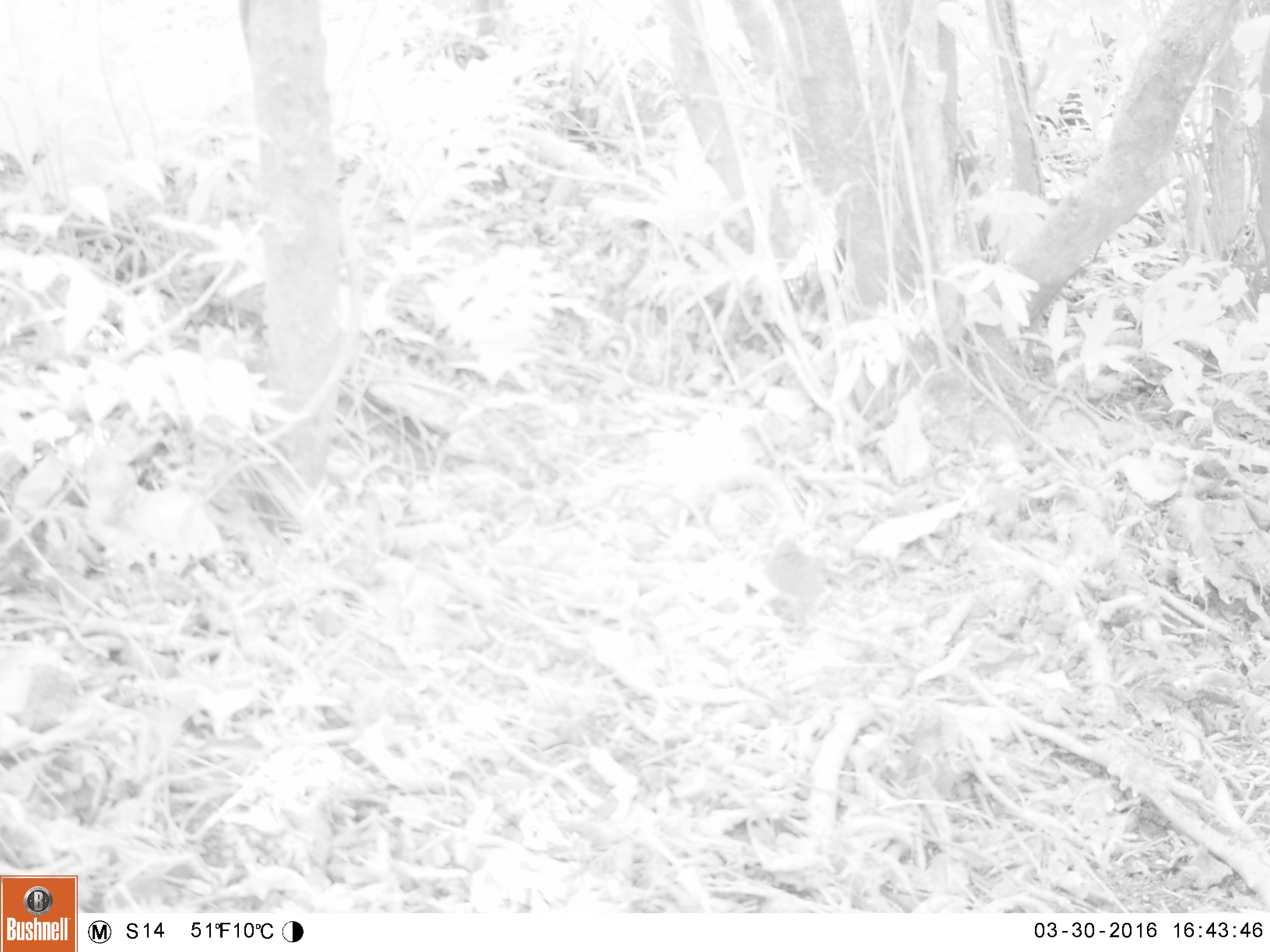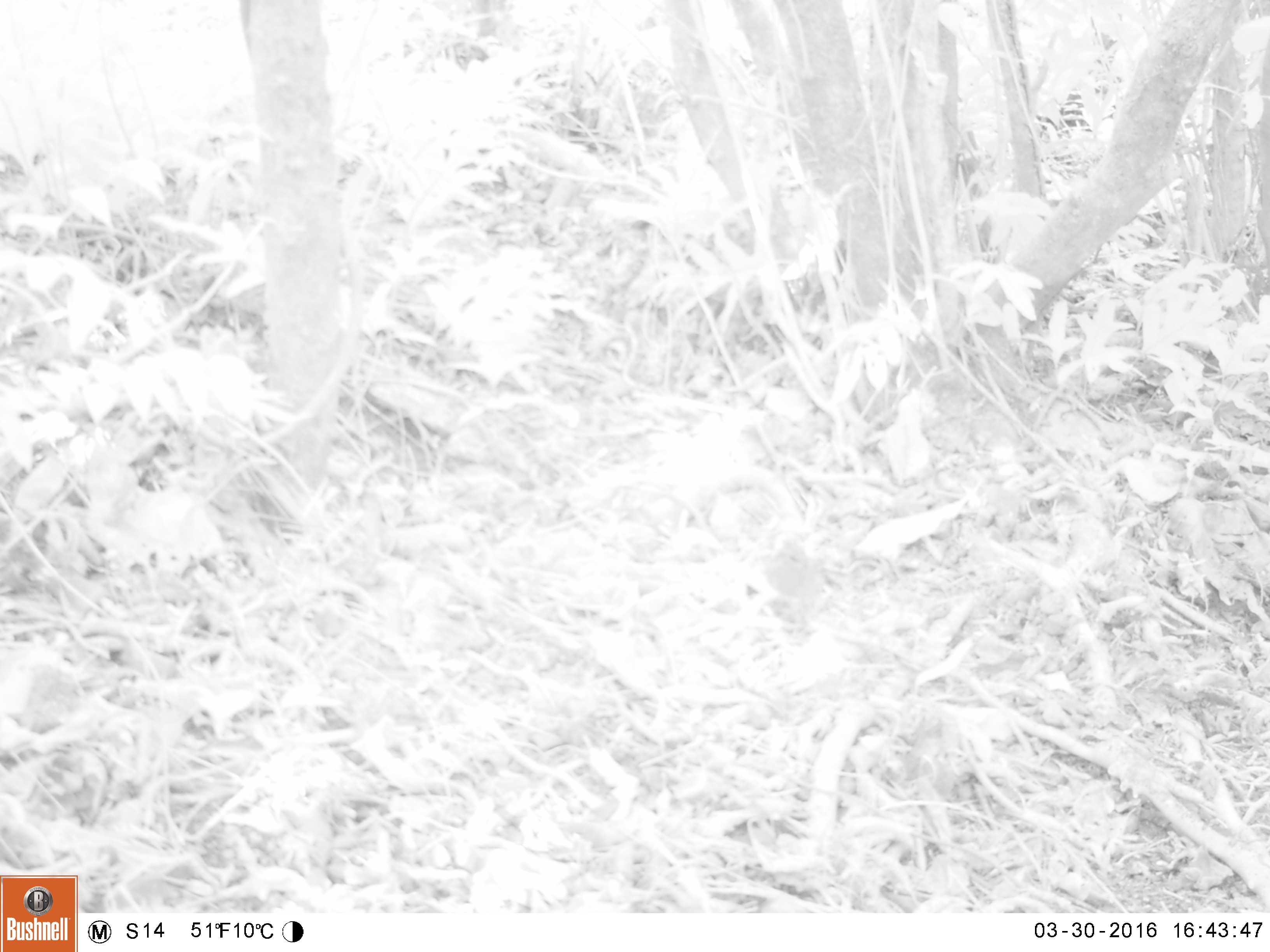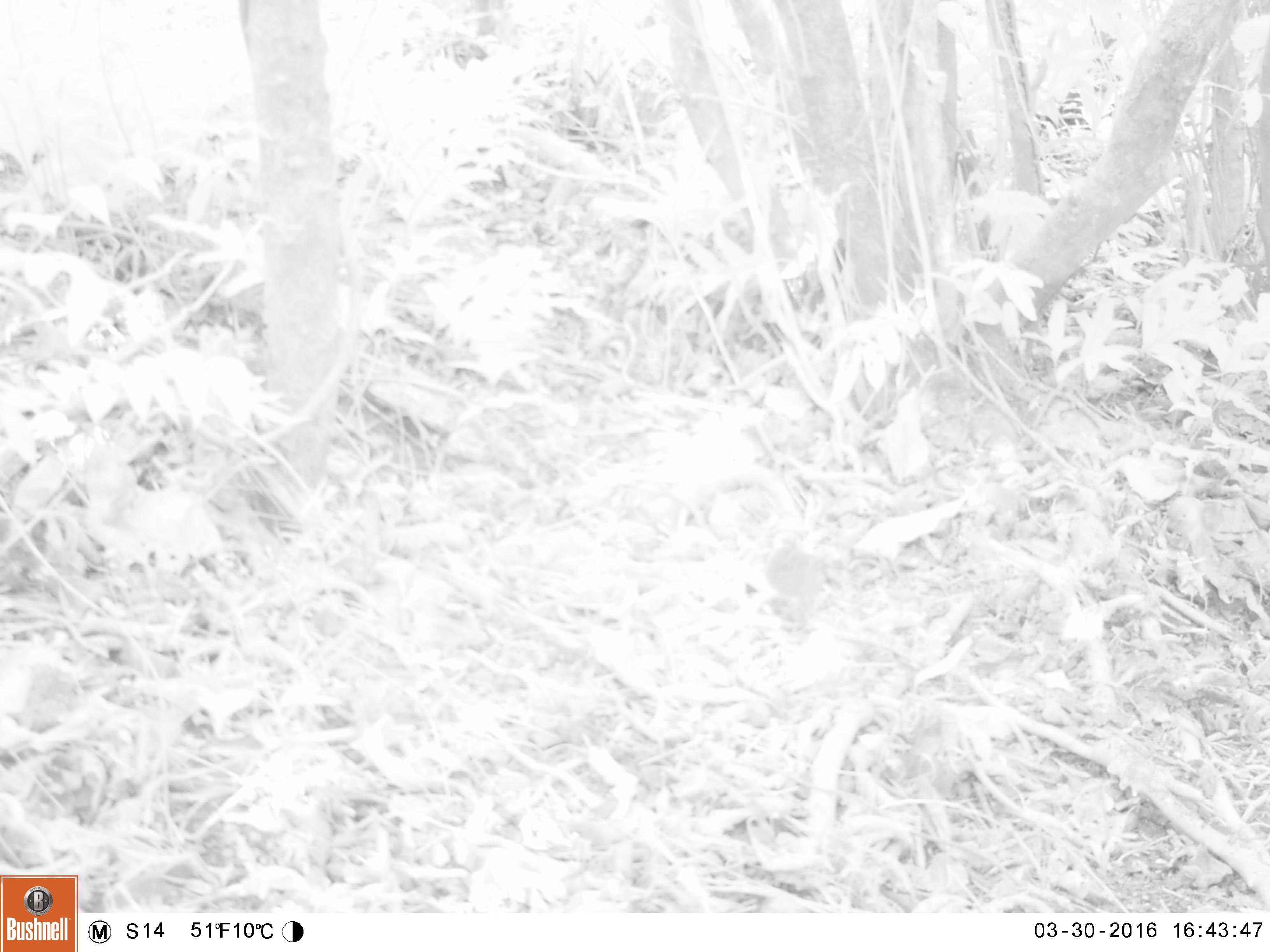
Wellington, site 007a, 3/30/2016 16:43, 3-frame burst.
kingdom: Animalia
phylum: Chordata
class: Aves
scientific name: Aves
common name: bird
Bird (Aves).